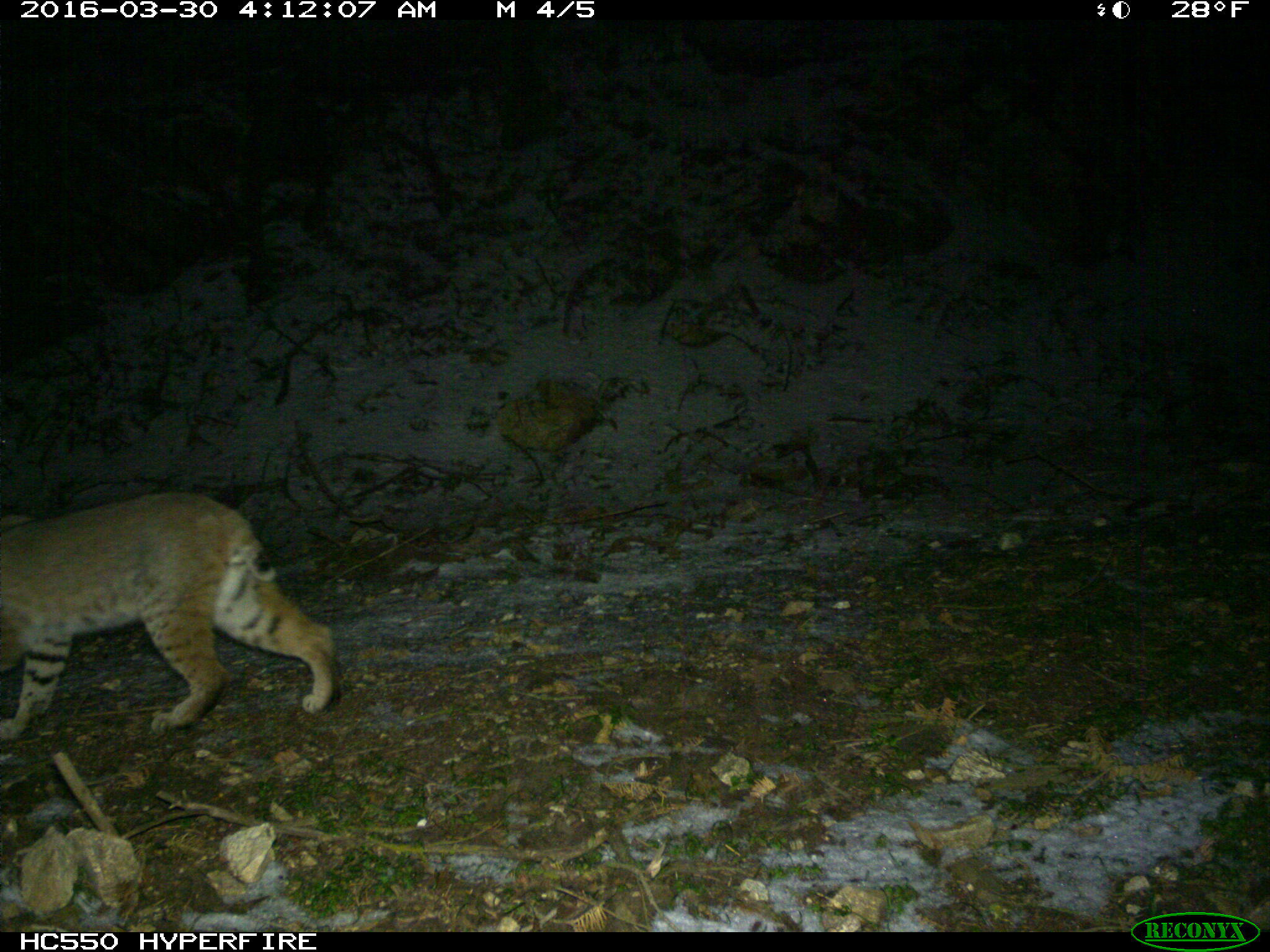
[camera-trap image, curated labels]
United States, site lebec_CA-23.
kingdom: Animalia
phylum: Chordata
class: Mammalia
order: Carnivora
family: Felidae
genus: Lynx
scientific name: Lynx rufus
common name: bobcat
Lynx rufus (bobcat).